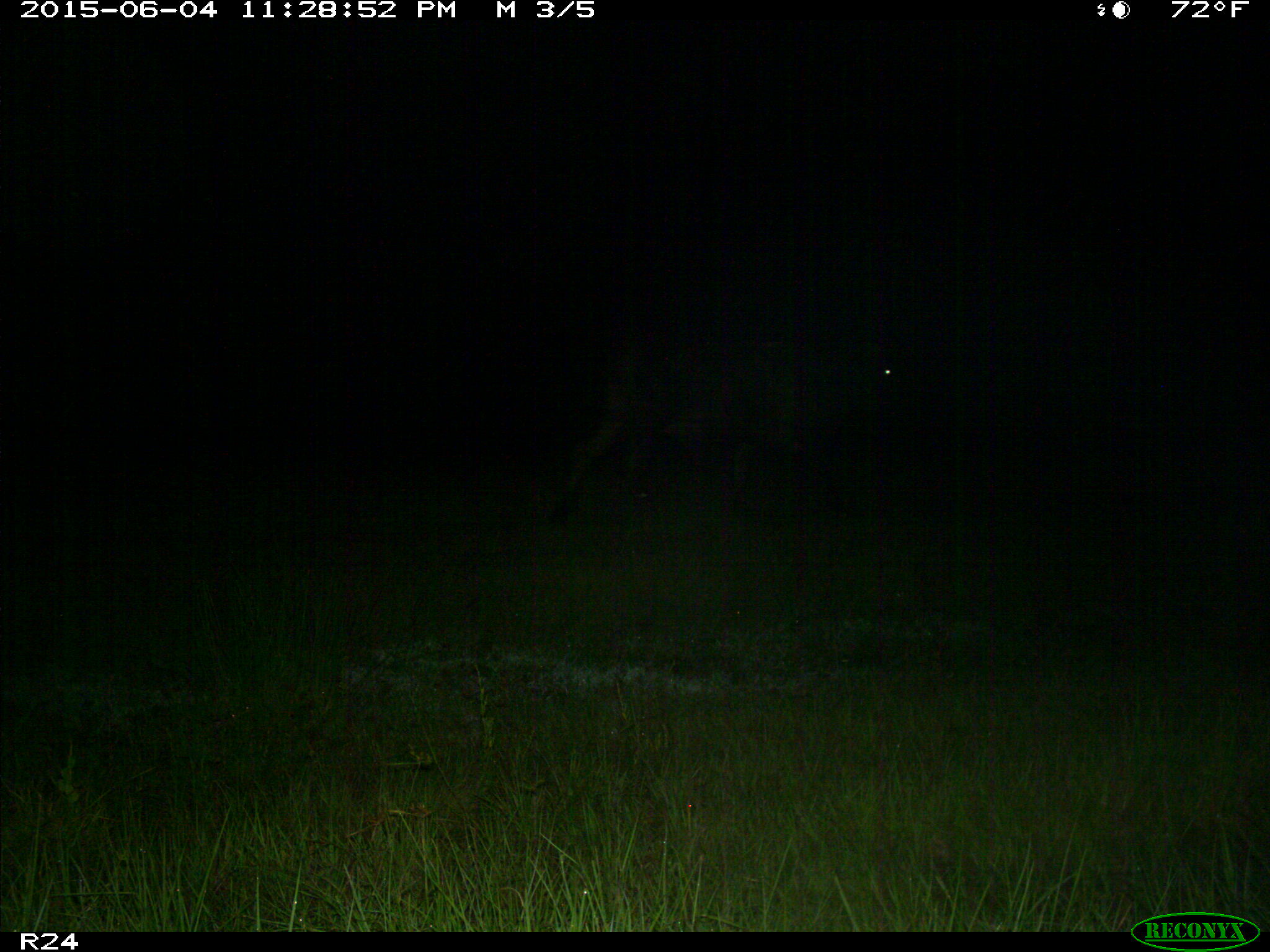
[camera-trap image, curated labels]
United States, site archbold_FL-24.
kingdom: Animalia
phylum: Chordata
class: Mammalia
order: Artiodactyla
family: Bovidae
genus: Bos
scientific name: Bos taurus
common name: domestic cow